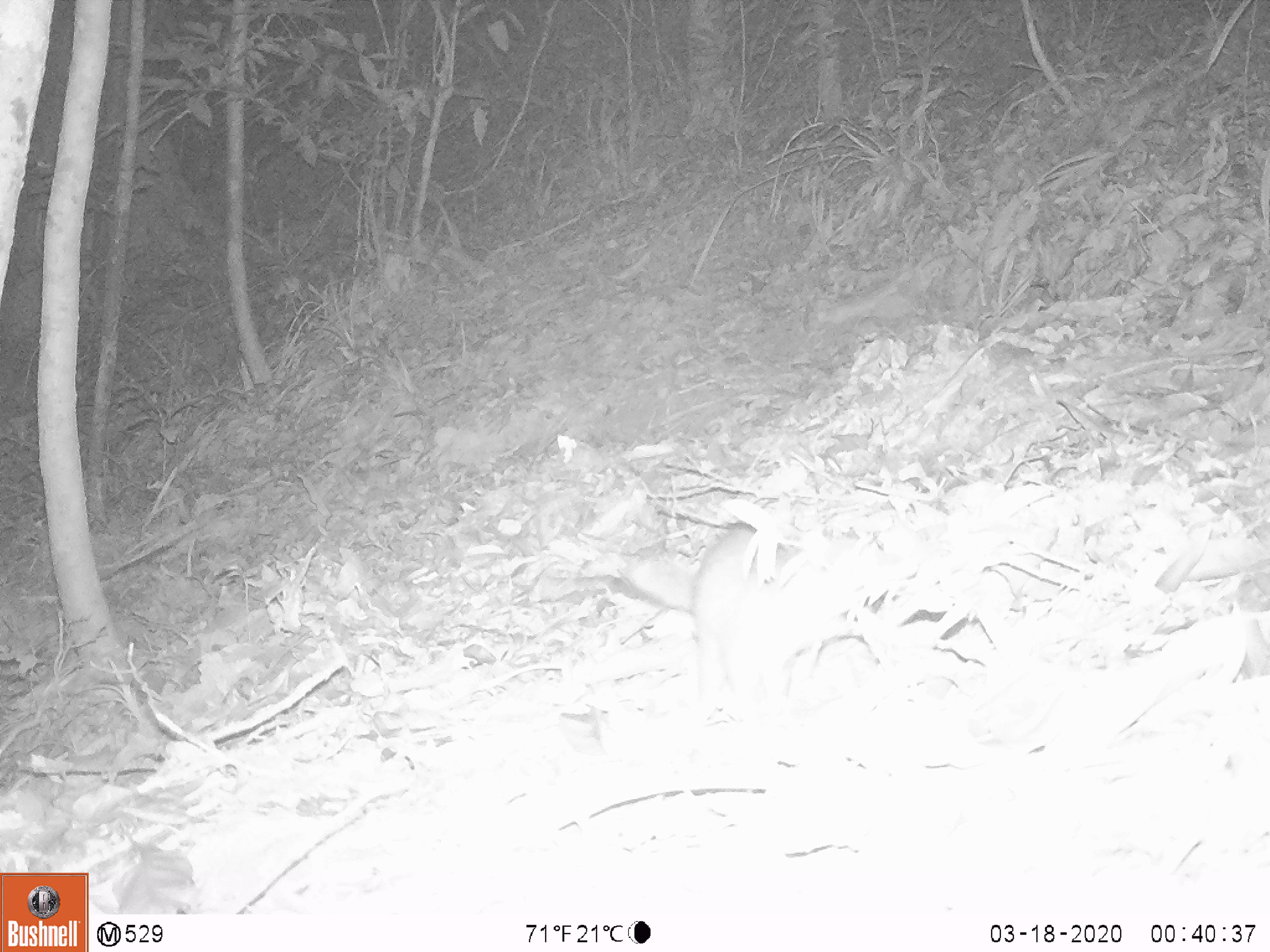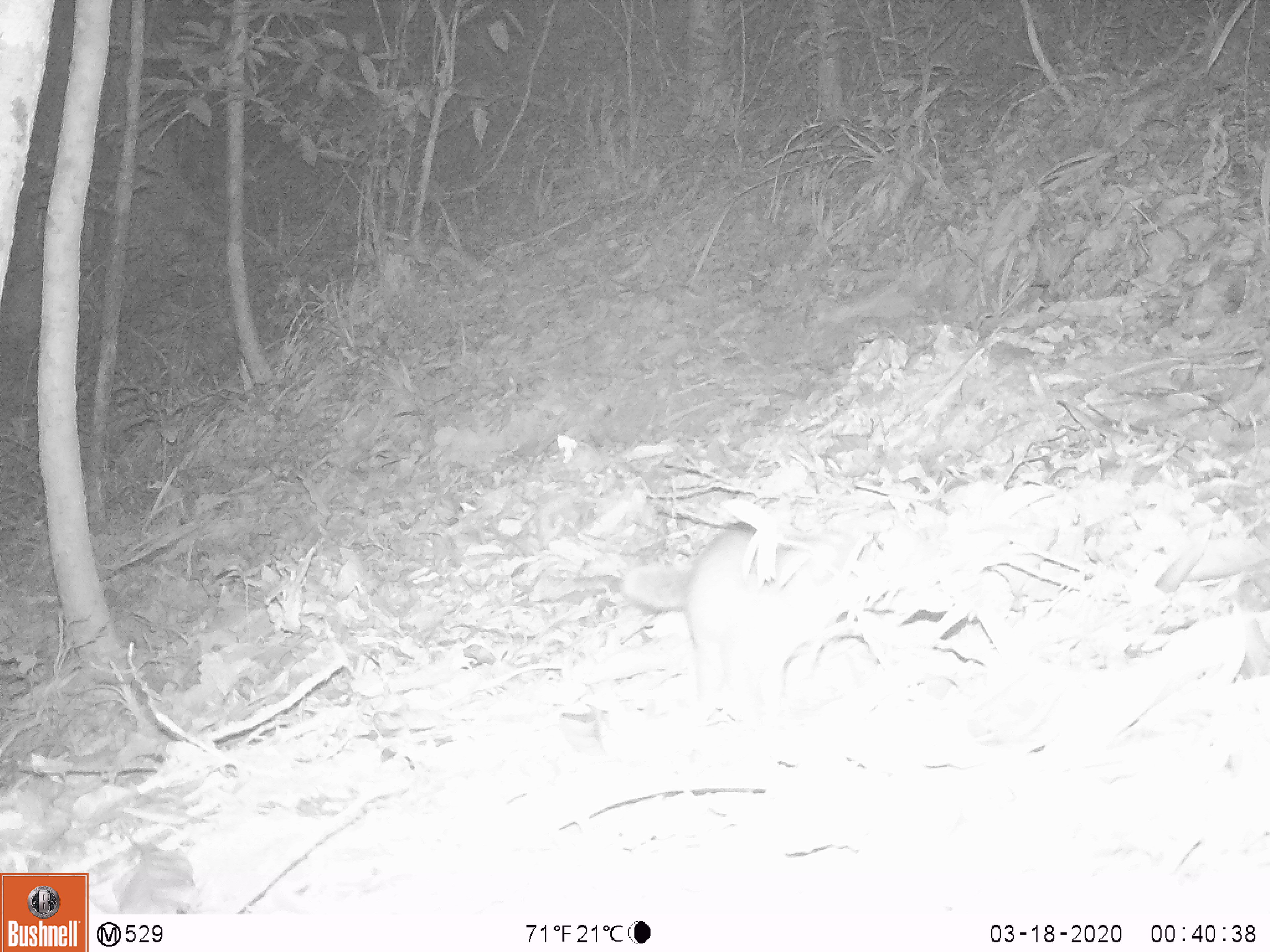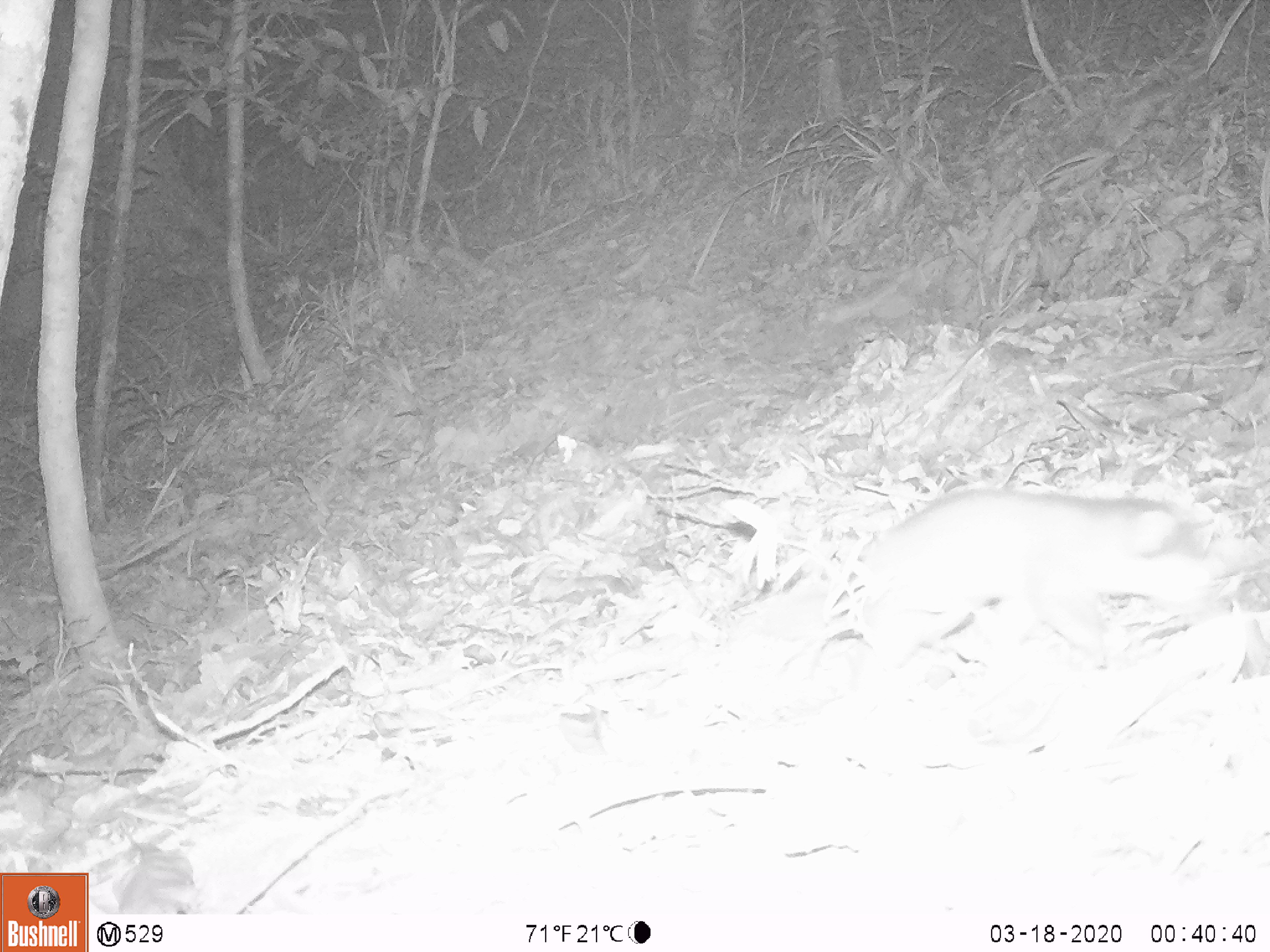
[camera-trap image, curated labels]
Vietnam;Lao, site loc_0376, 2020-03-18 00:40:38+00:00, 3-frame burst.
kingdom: Animalia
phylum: Chordata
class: Mammalia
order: Carnivora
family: Mustelidae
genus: Melogale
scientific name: Melogale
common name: ferret badger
Ferret badger (Melogale). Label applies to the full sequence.